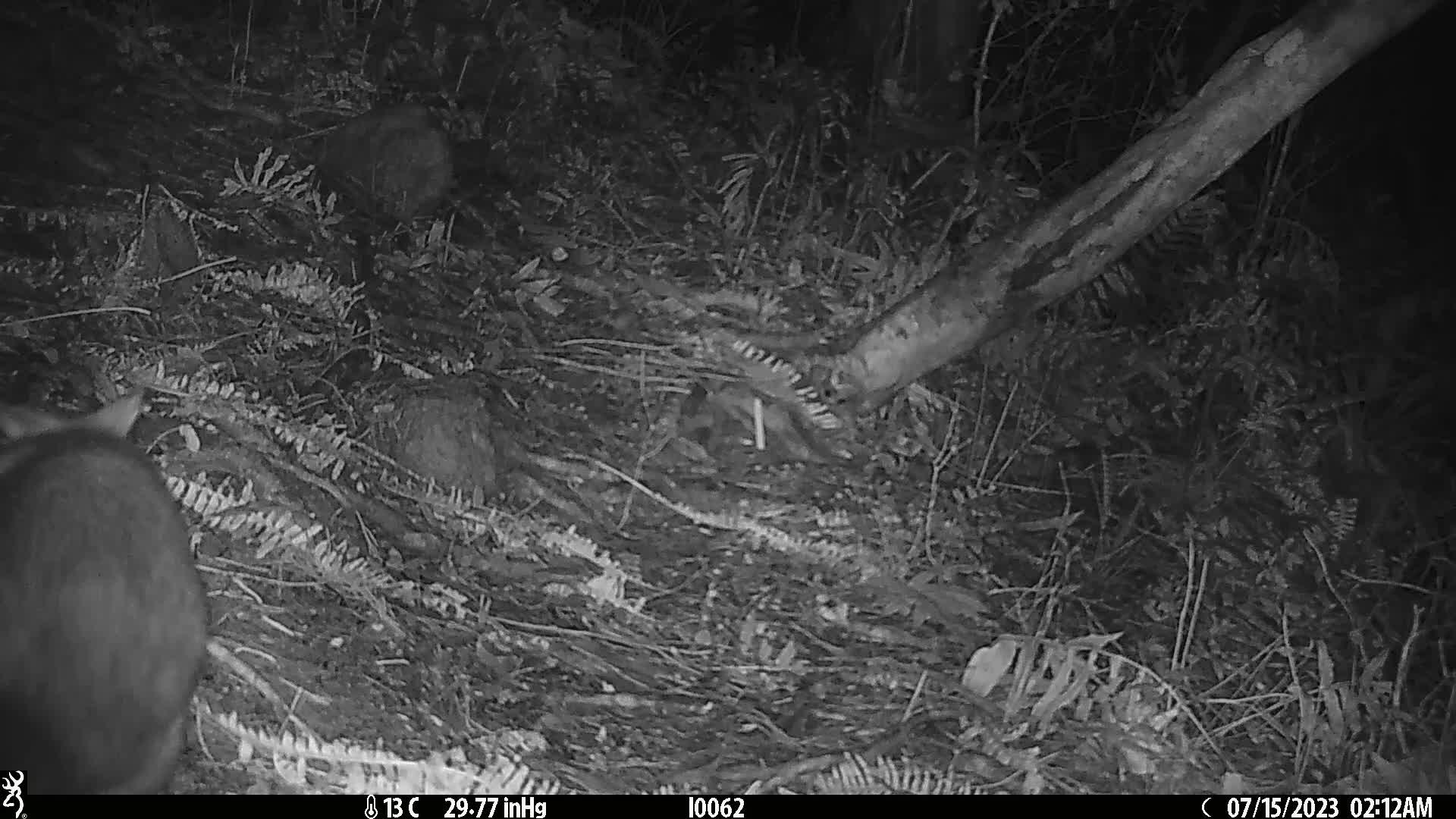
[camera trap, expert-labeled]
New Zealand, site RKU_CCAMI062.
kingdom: Animalia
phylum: Chordata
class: Mammalia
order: Diprotodontia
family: Phalangeridae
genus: Trichosurus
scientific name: Trichosurus vulpecula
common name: common brushtail possum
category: possum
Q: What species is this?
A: Possum (common brushtail possum) (Trichosurus vulpecula).